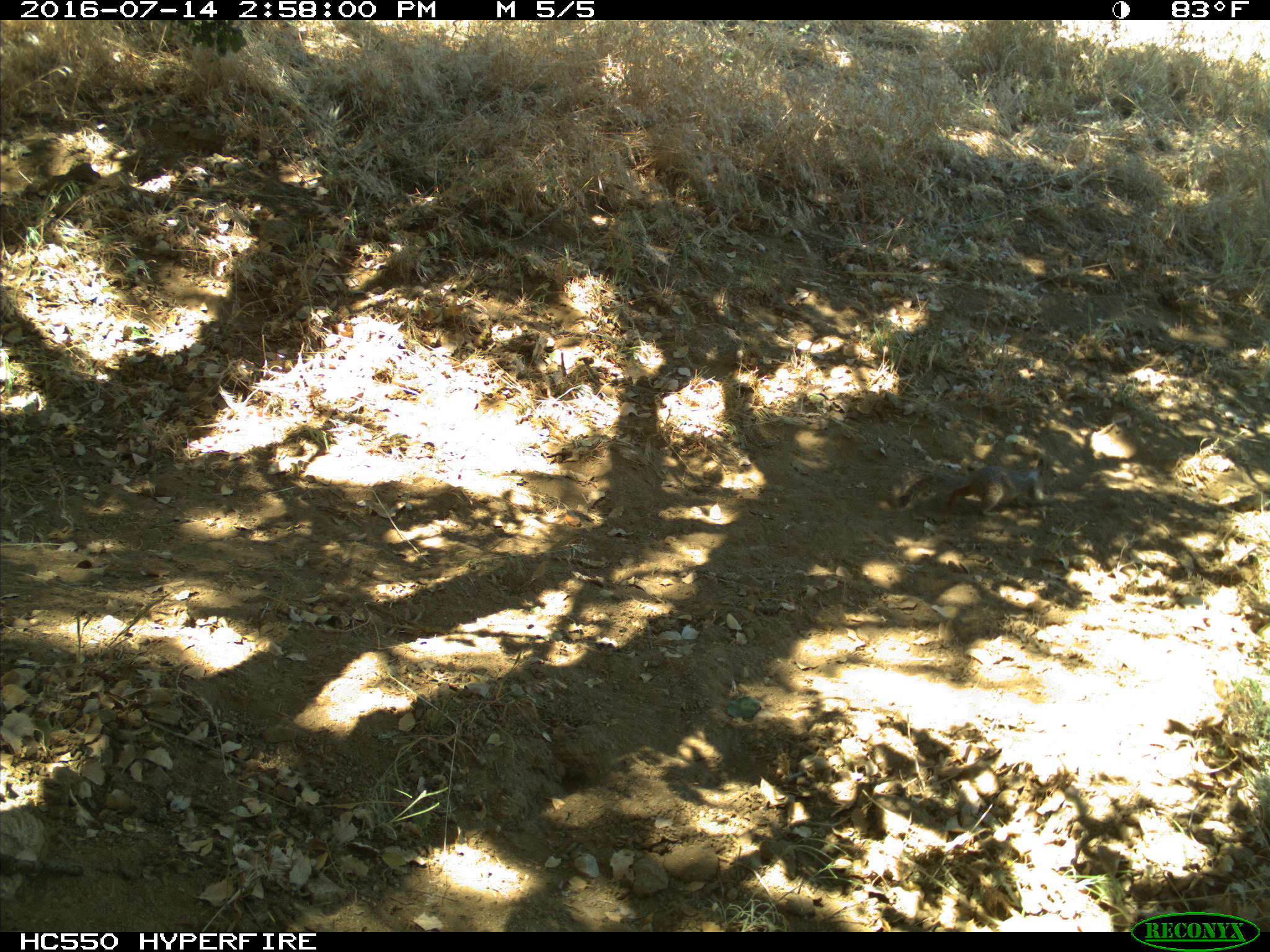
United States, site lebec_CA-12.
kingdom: Animalia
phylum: Chordata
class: Mammalia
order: Rodentia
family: Sciuridae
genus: Otospermophilus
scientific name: Otospermophilus beecheyi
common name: california ground squirrel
Otospermophilus beecheyi (california ground squirrel).